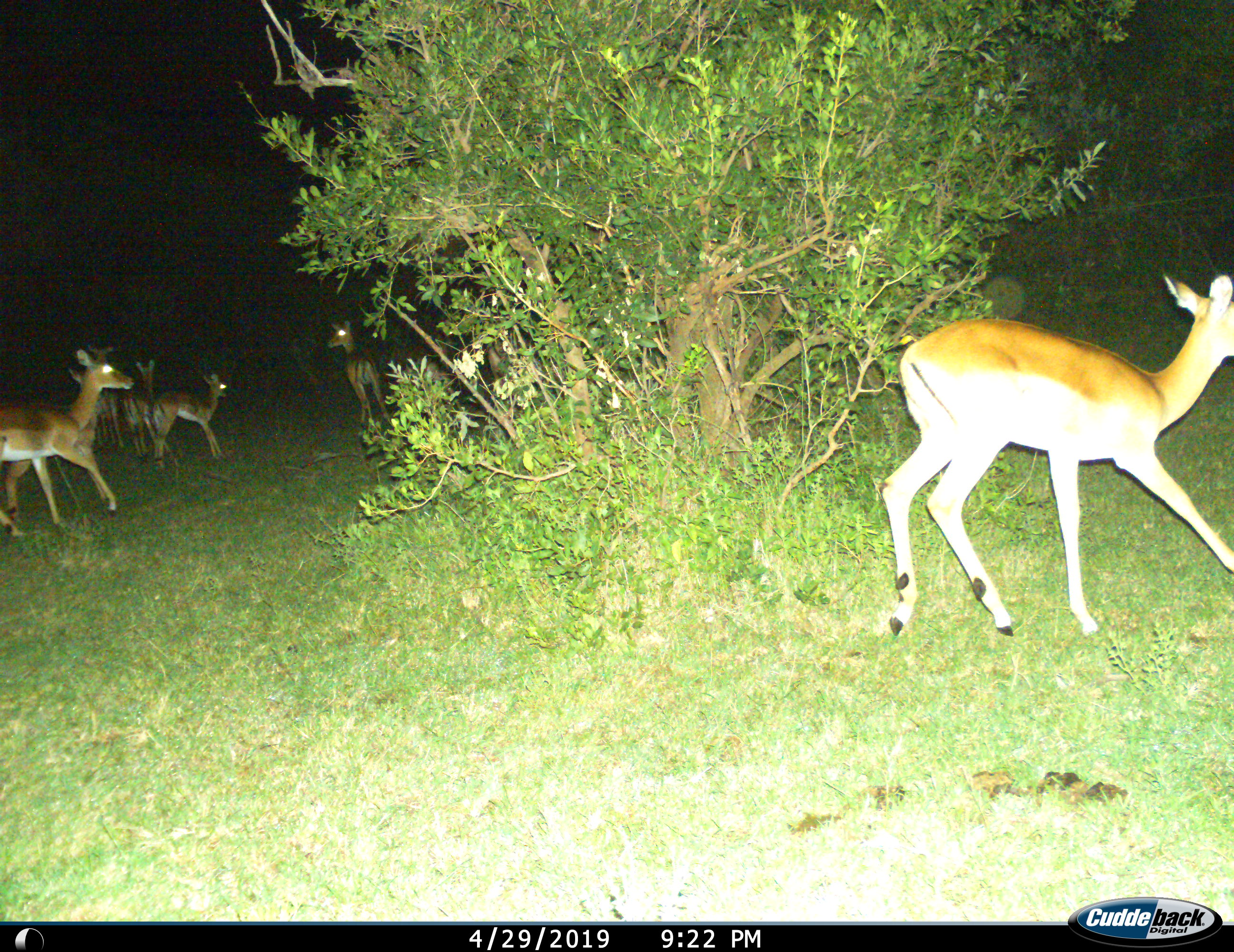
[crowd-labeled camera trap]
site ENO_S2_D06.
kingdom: Animalia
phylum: Chordata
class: Mammalia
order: Artiodactyla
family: Bovidae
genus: Aepyceros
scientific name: Aepyceros melampus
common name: impala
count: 7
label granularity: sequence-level